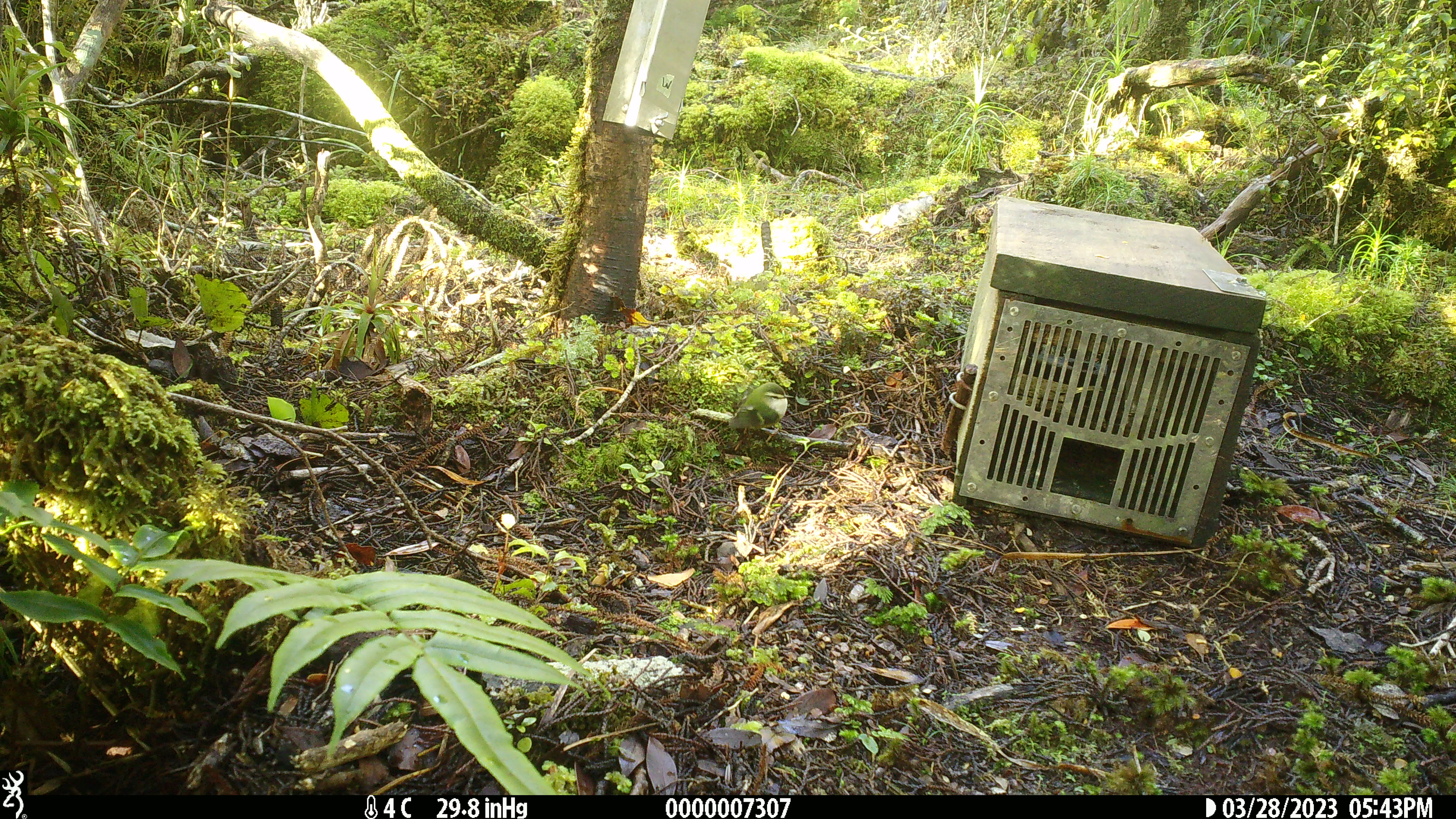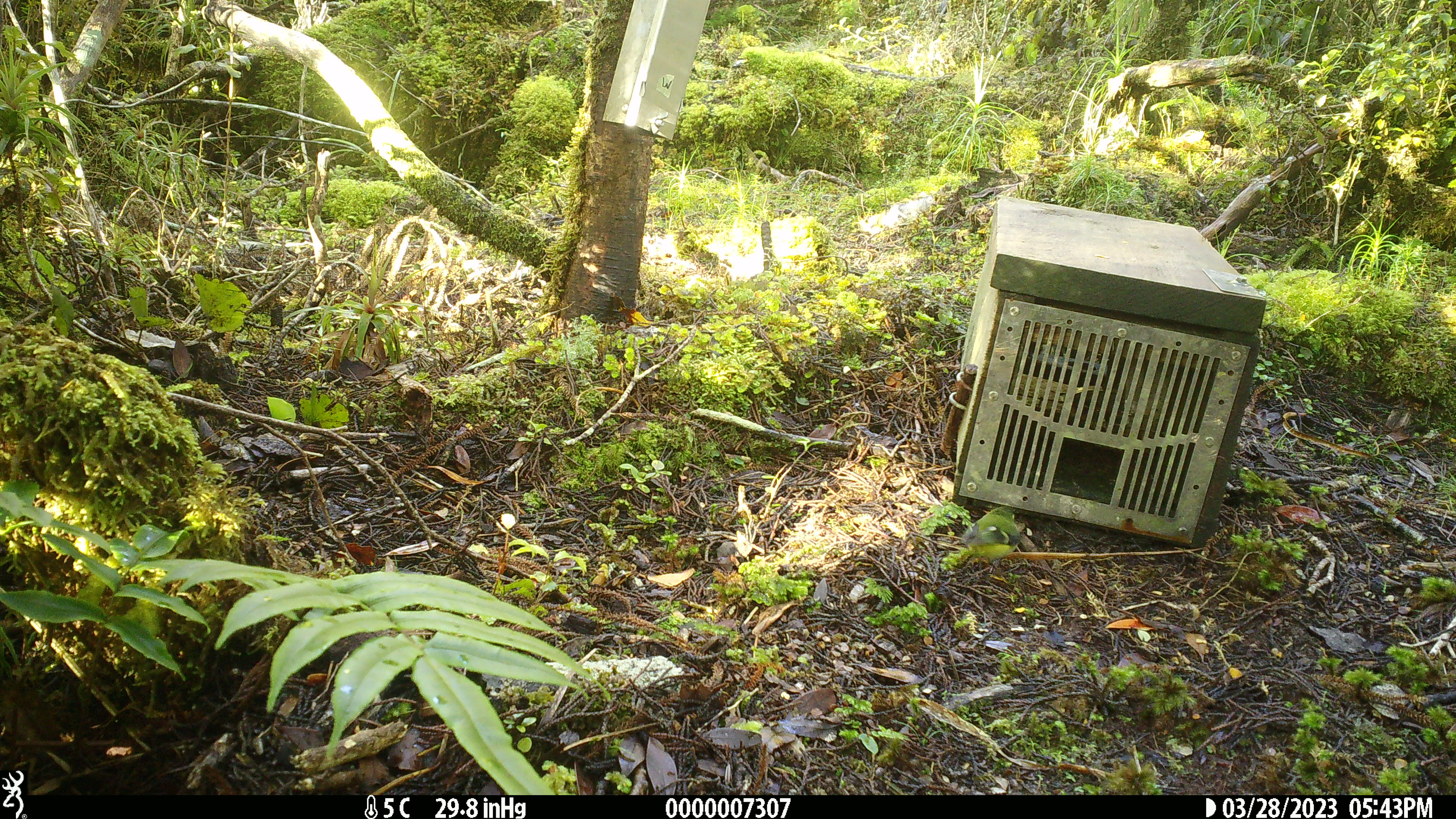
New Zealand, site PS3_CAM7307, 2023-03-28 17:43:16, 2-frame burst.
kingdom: Animalia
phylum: Chordata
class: Aves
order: Passeriformes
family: Acanthisittidae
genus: Acanthisitta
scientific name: Acanthisitta chloris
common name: rifleman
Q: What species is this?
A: Rifleman (Acanthisitta chloris).